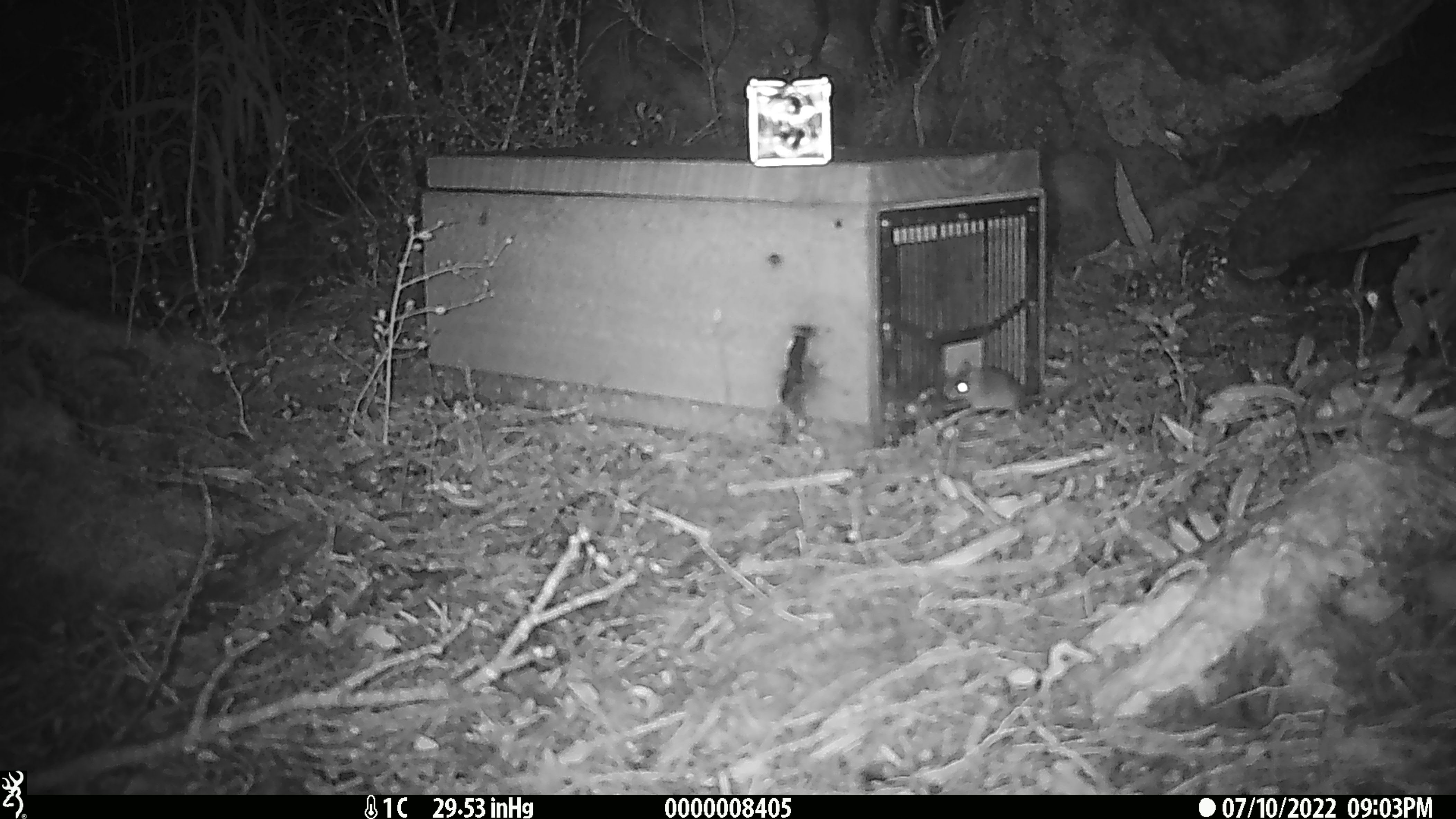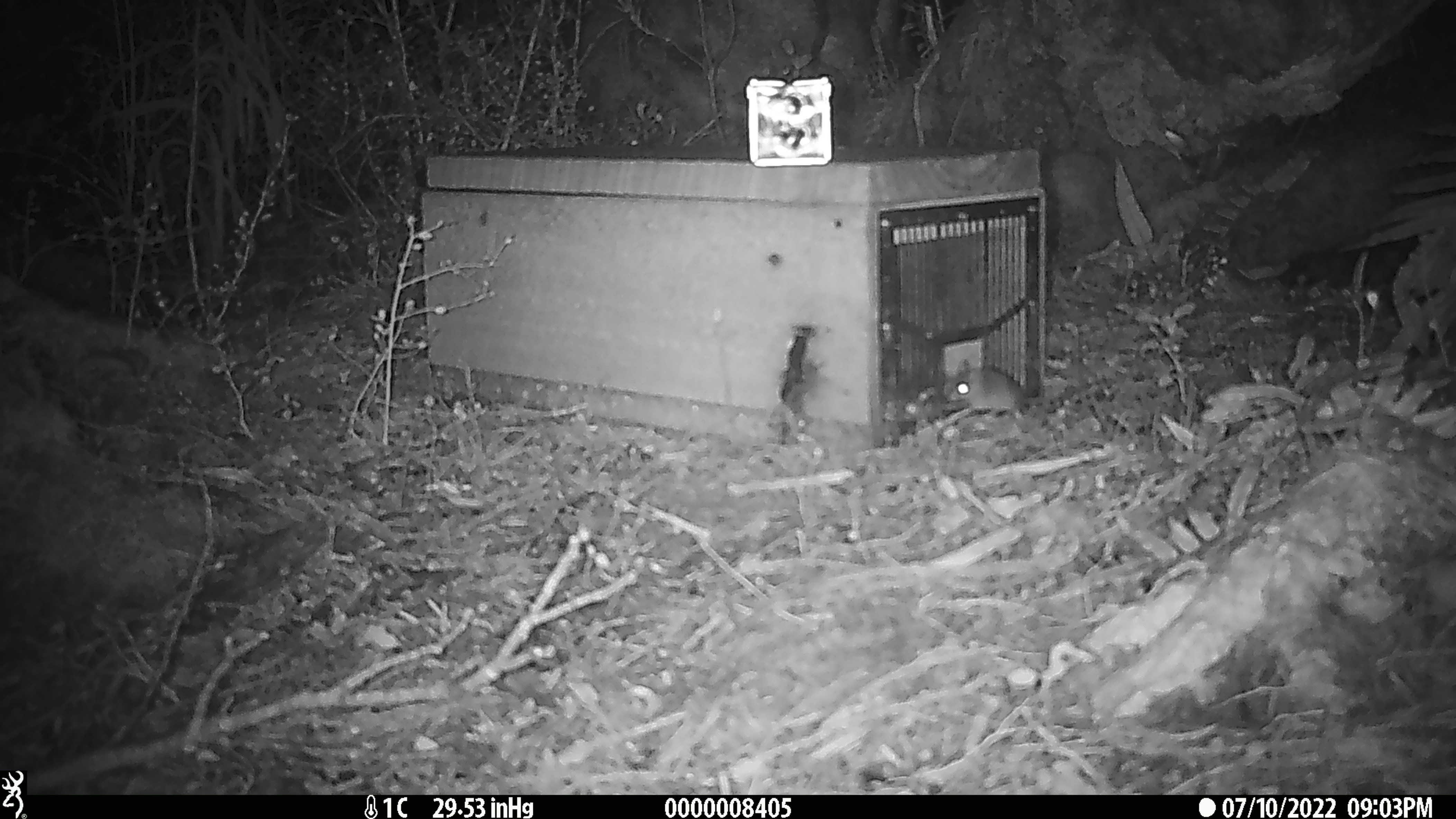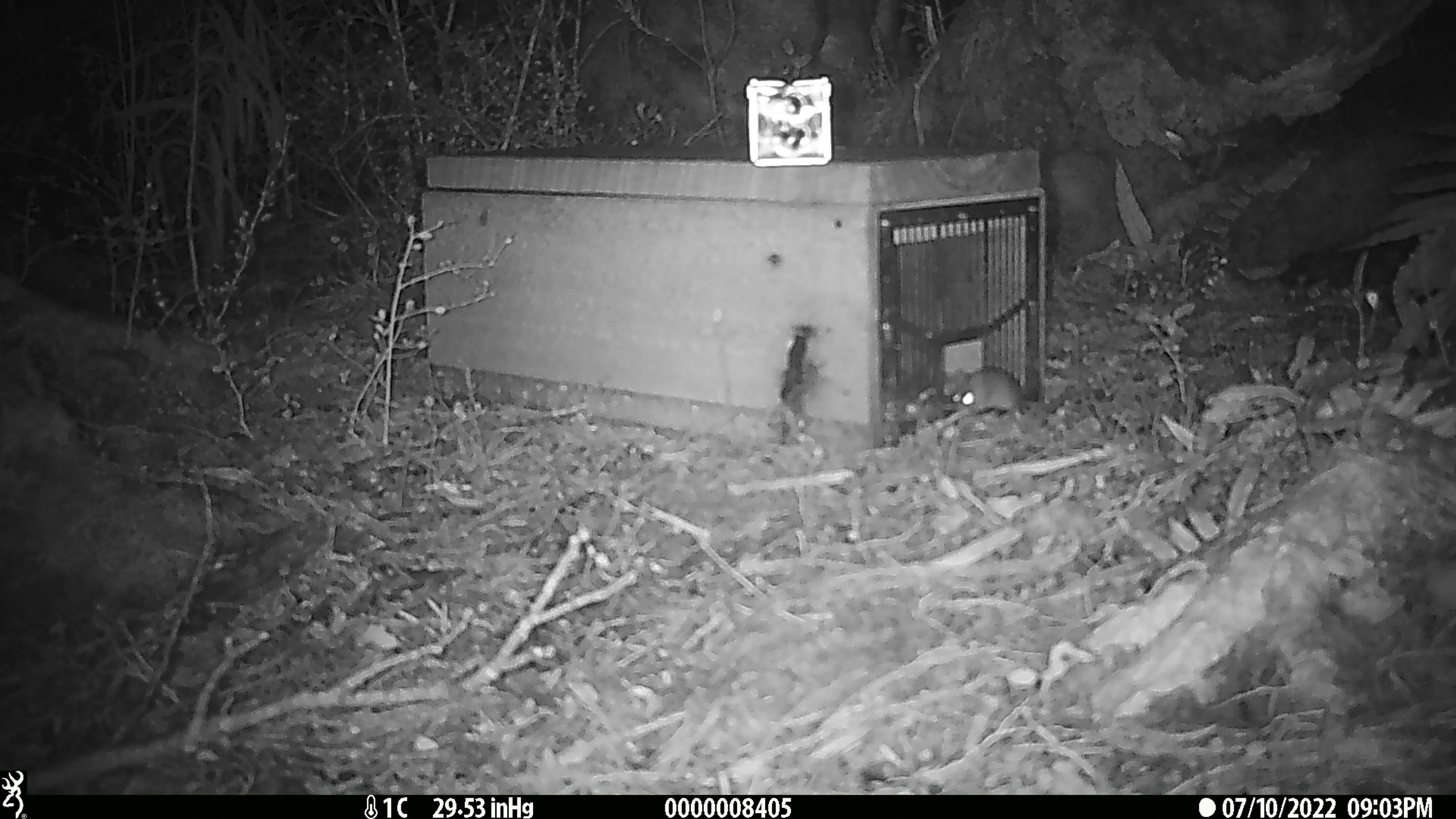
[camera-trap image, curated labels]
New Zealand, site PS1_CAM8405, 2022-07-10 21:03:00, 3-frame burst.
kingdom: Animalia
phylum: Chordata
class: Mammalia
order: Rodentia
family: Muridae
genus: Mus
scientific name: Mus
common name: mouse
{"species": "mouse (Mus)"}